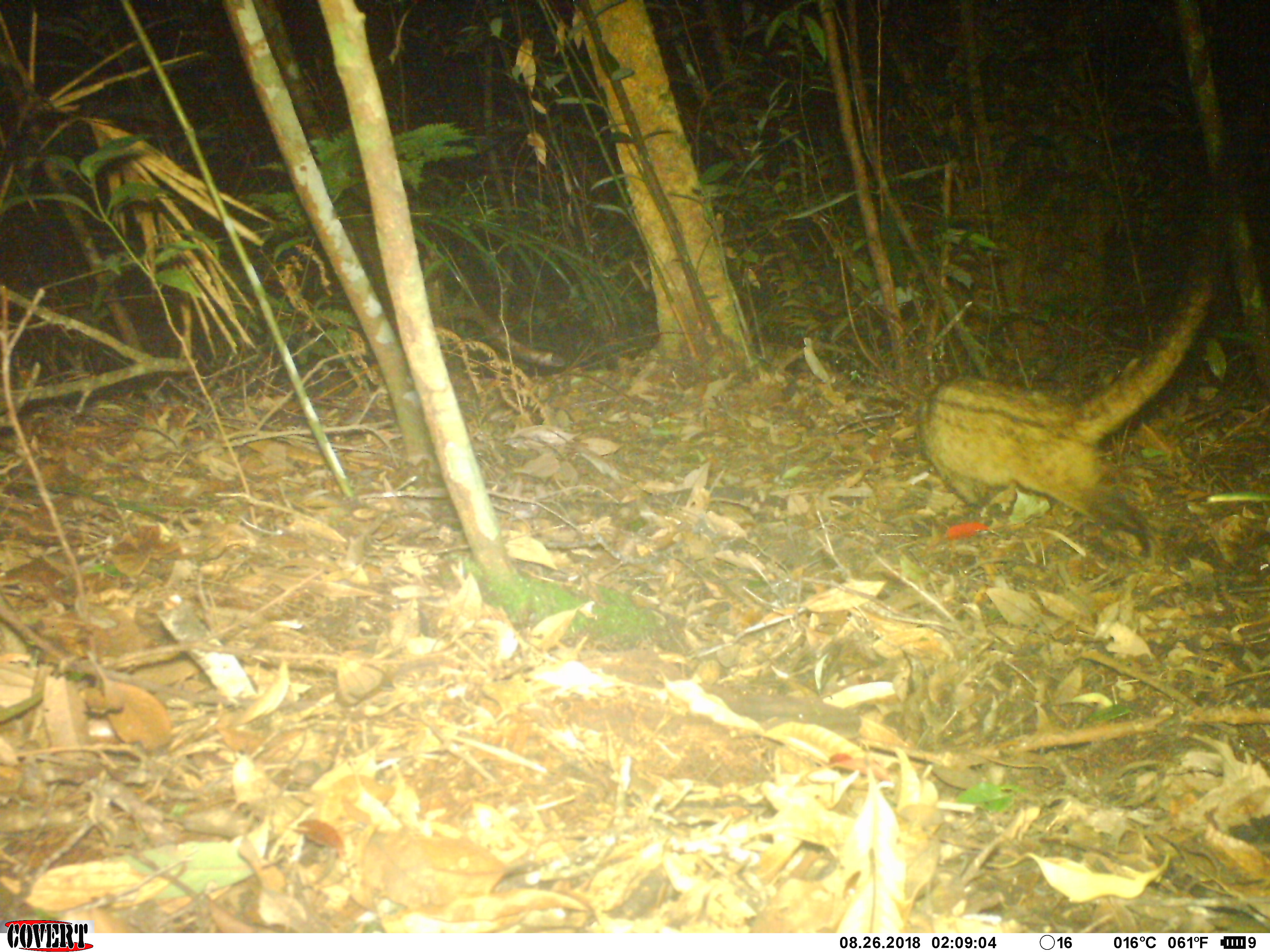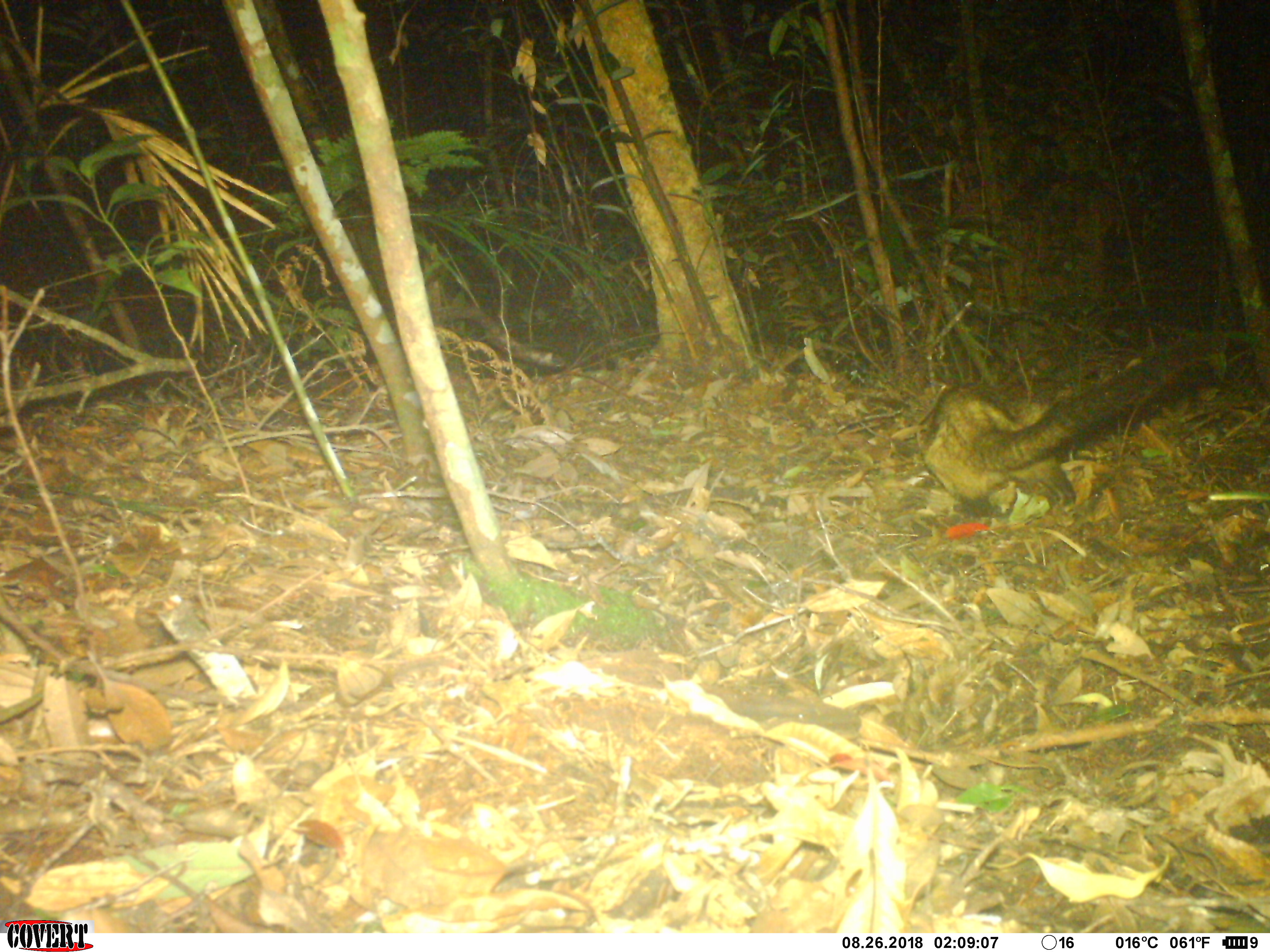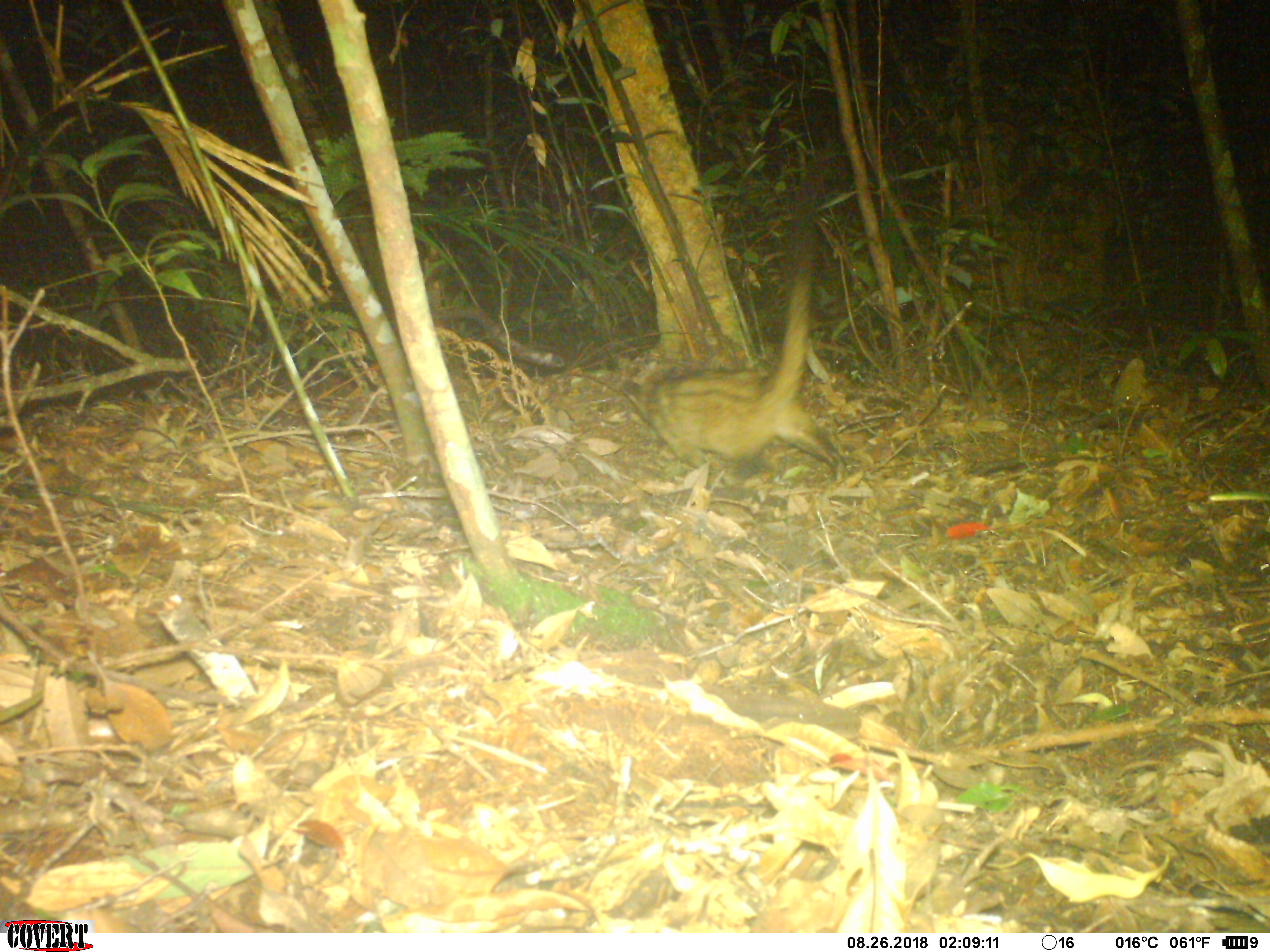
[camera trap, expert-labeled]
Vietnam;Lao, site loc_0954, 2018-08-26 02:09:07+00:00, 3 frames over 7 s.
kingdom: Animalia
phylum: Chordata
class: Mammalia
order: Carnivora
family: Viverridae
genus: Paradoxurus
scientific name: Paradoxurus hermaphroditus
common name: common palm civet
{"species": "common palm civet (Paradoxurus hermaphroditus)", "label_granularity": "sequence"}